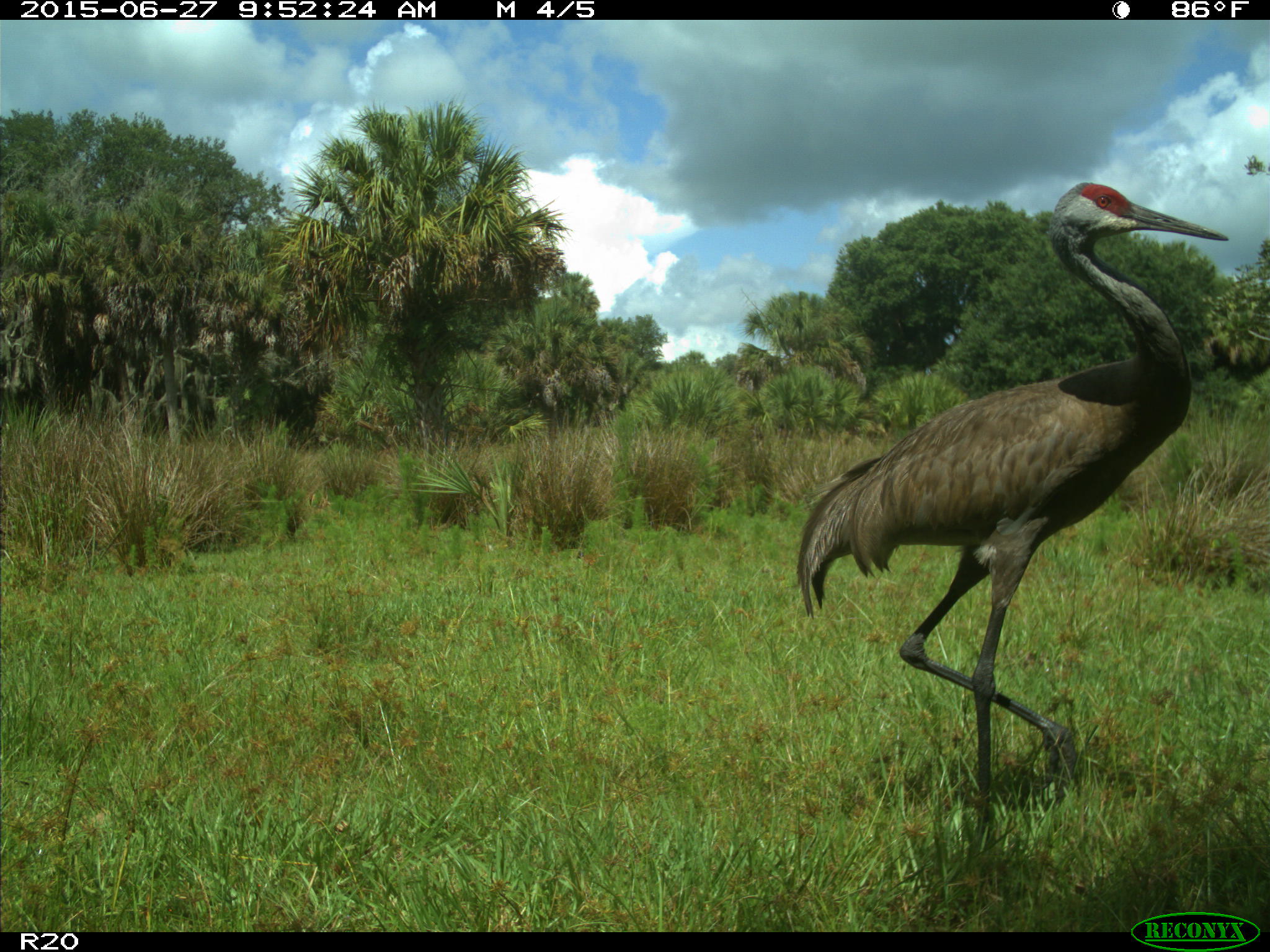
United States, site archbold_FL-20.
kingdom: Animalia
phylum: Chordata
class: Aves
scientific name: Aves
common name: birds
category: unidentified bird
Unidentified bird (birds) (Aves).